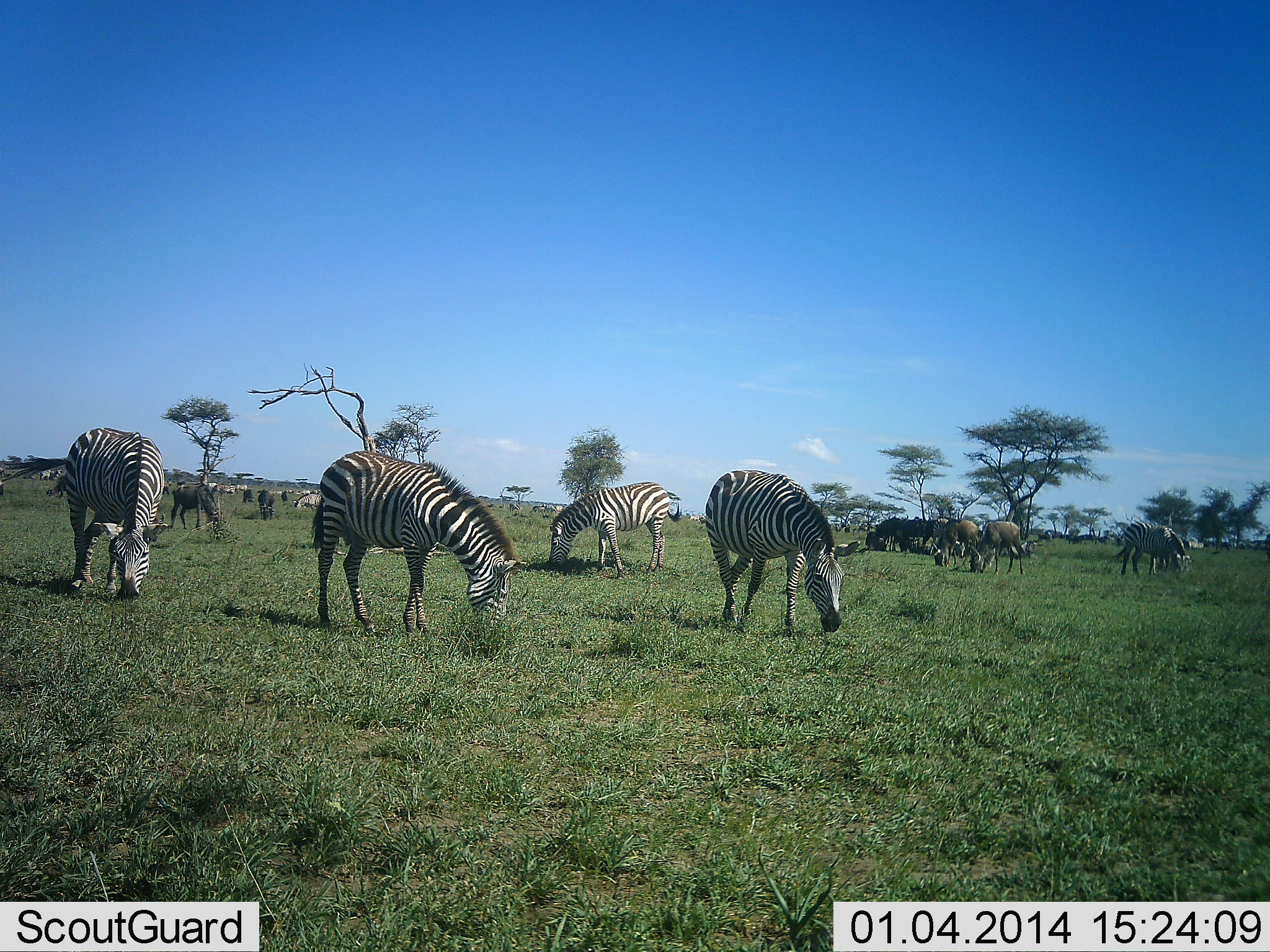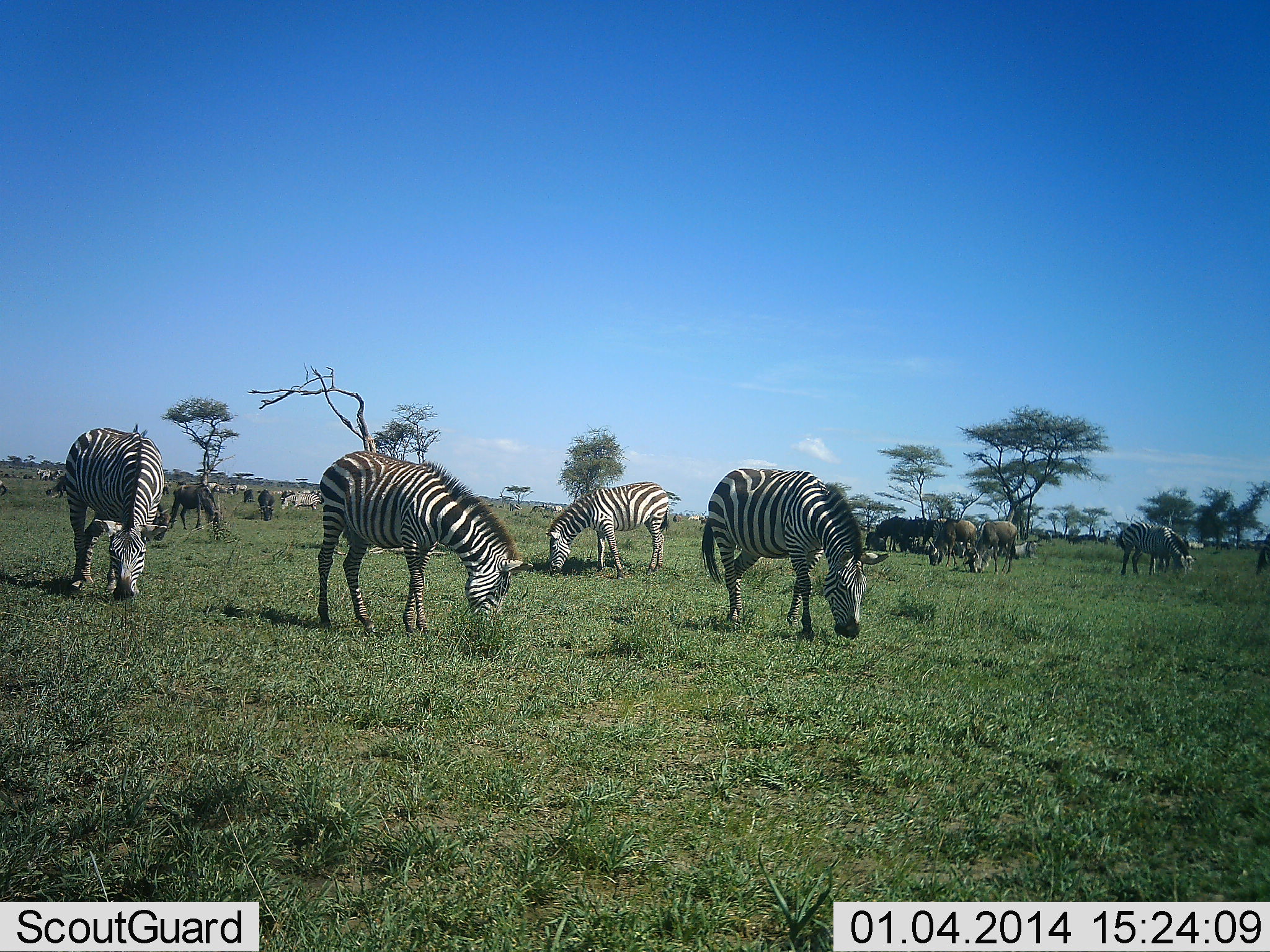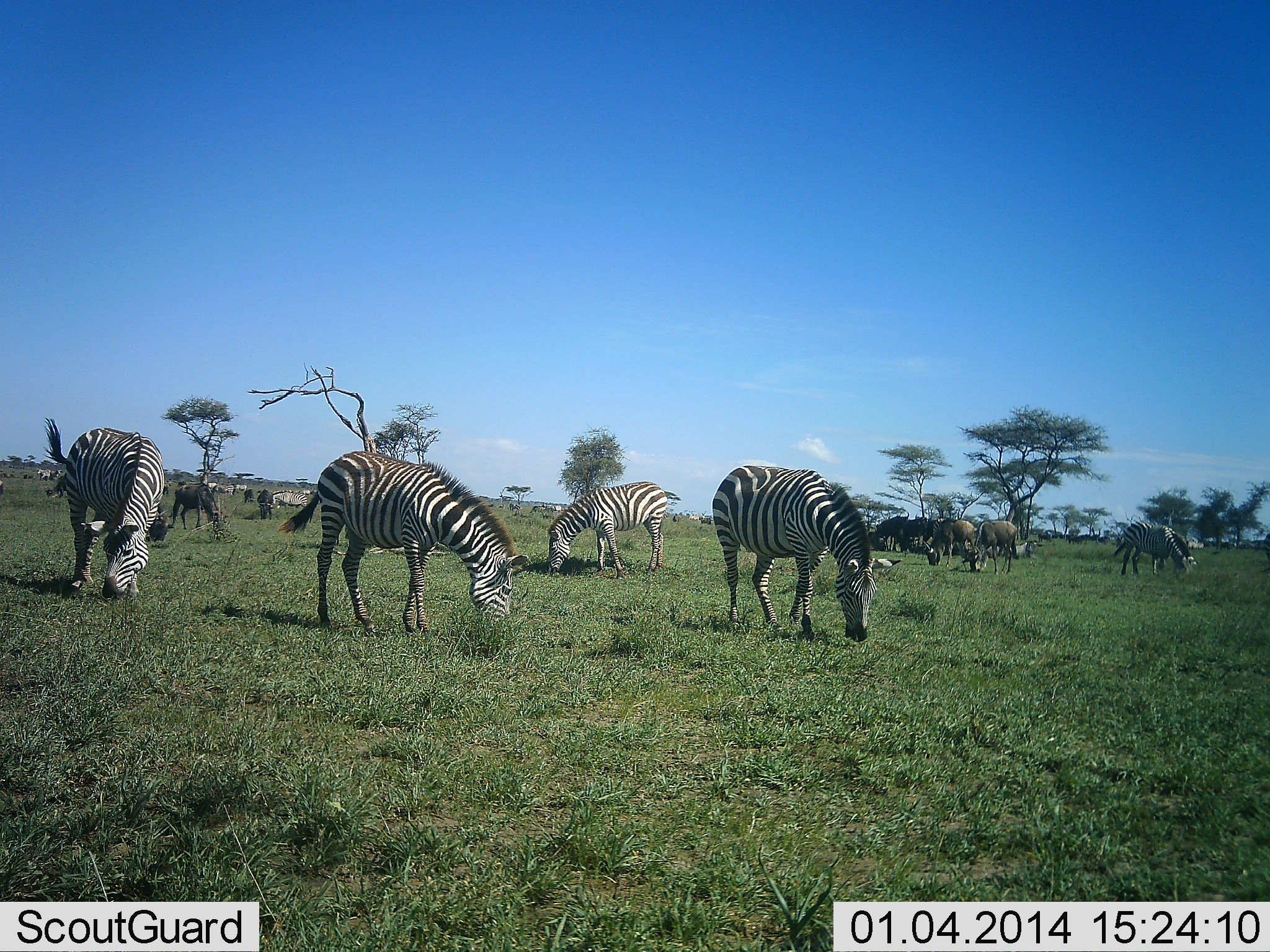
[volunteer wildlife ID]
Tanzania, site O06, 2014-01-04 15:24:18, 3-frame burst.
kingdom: Animalia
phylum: Chordata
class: Mammalia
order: Artiodactyla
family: Bovidae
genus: Connochaetes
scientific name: Connochaetes taurinus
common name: blue wildebeest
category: wildebeest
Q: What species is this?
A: Wildebeest (blue wildebeest) (Connochaetes taurinus).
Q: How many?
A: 9.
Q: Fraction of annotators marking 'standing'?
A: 35%.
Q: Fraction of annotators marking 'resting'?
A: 4%.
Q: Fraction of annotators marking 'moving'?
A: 9%.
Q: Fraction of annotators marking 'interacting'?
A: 4%.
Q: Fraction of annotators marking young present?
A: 0%.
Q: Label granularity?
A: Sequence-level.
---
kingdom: Animalia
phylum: Chordata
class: Mammalia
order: Perissodactyla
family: Equidae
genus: Equus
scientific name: Equus quagga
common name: plains zebra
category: zebra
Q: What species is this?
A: Zebra (plains zebra) (Equus quagga).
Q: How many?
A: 10.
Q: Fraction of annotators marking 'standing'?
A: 35%.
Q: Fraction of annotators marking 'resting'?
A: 3%.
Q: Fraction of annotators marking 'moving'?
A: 14%.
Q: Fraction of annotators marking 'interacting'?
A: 5%.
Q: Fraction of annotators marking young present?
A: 0%.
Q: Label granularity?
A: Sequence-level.